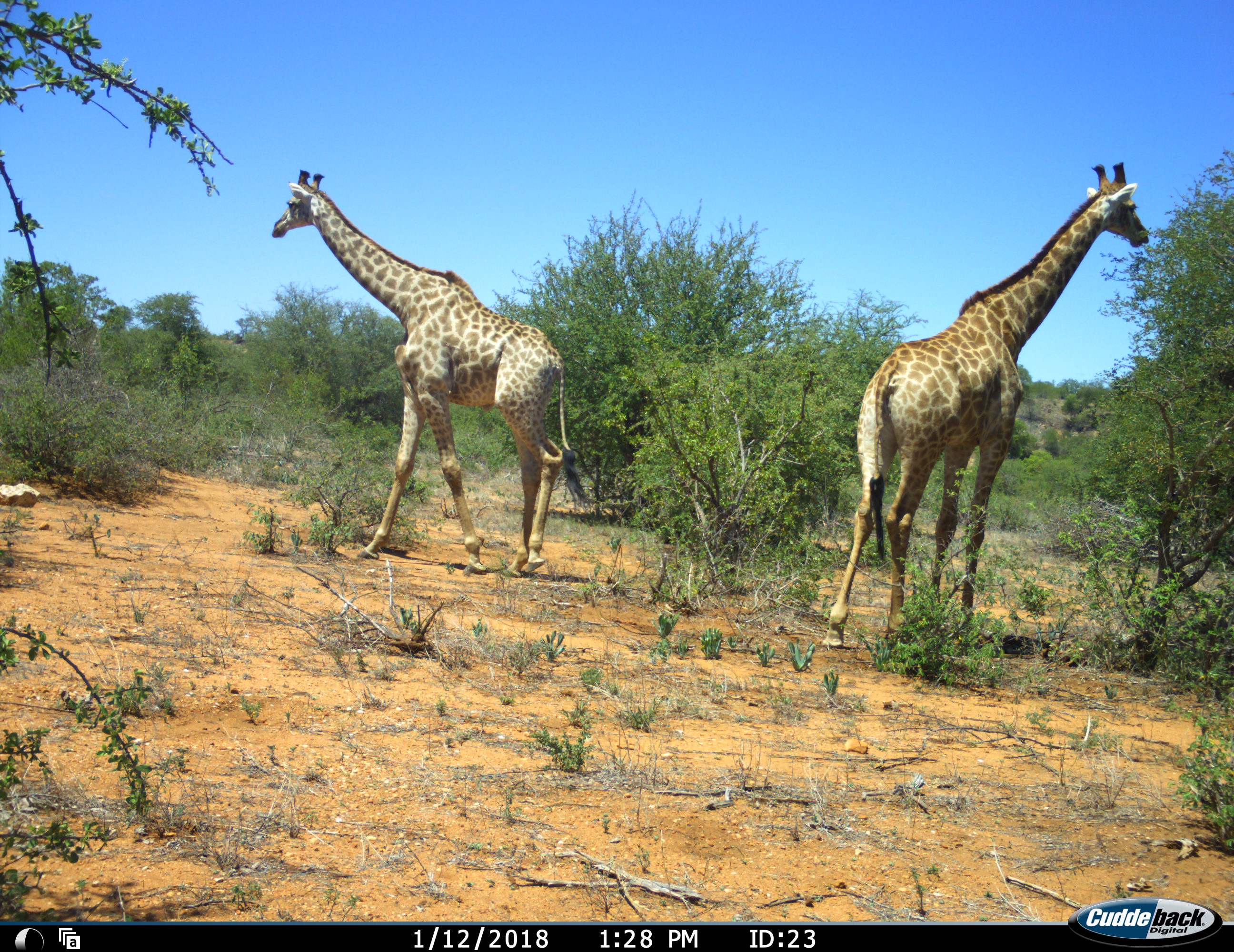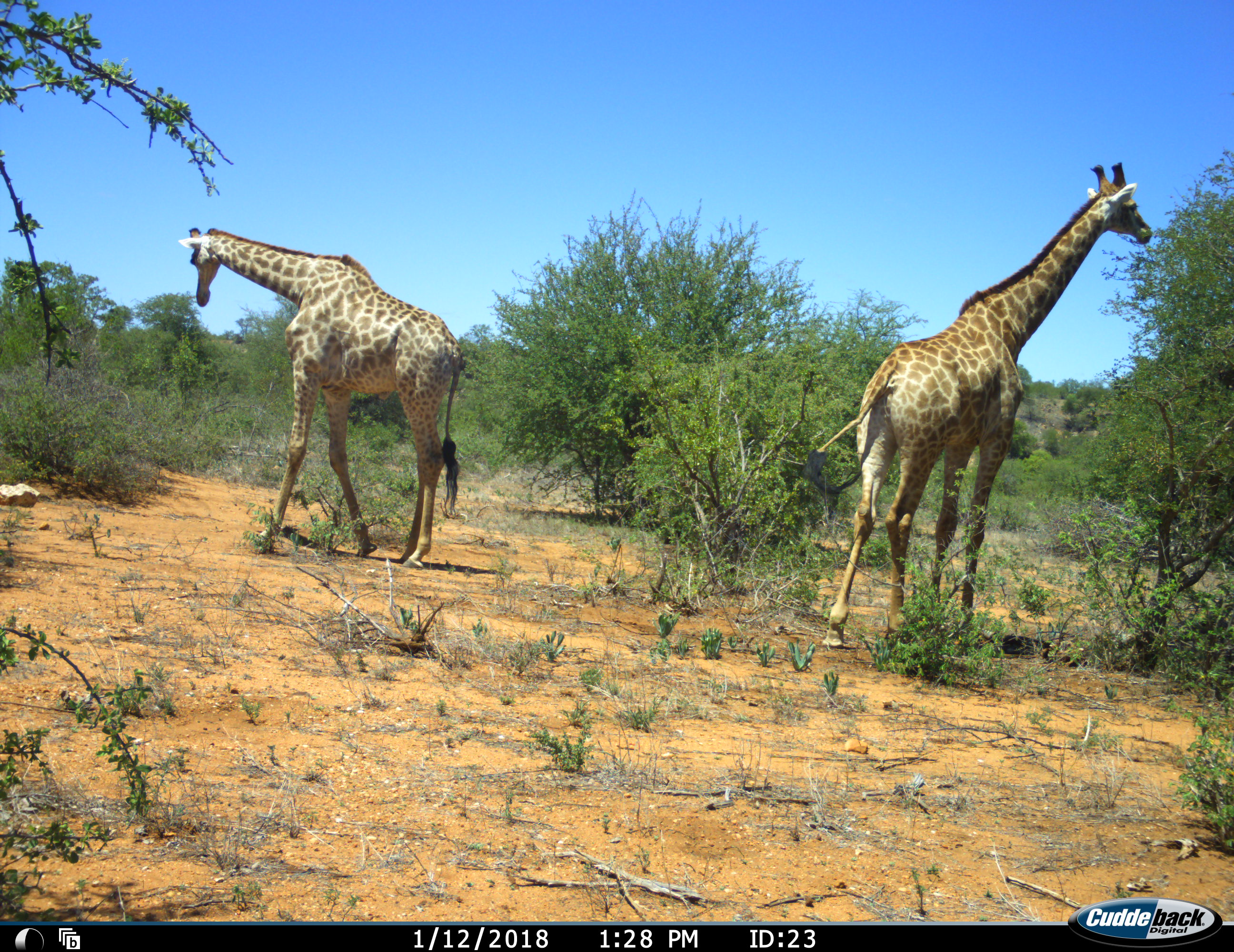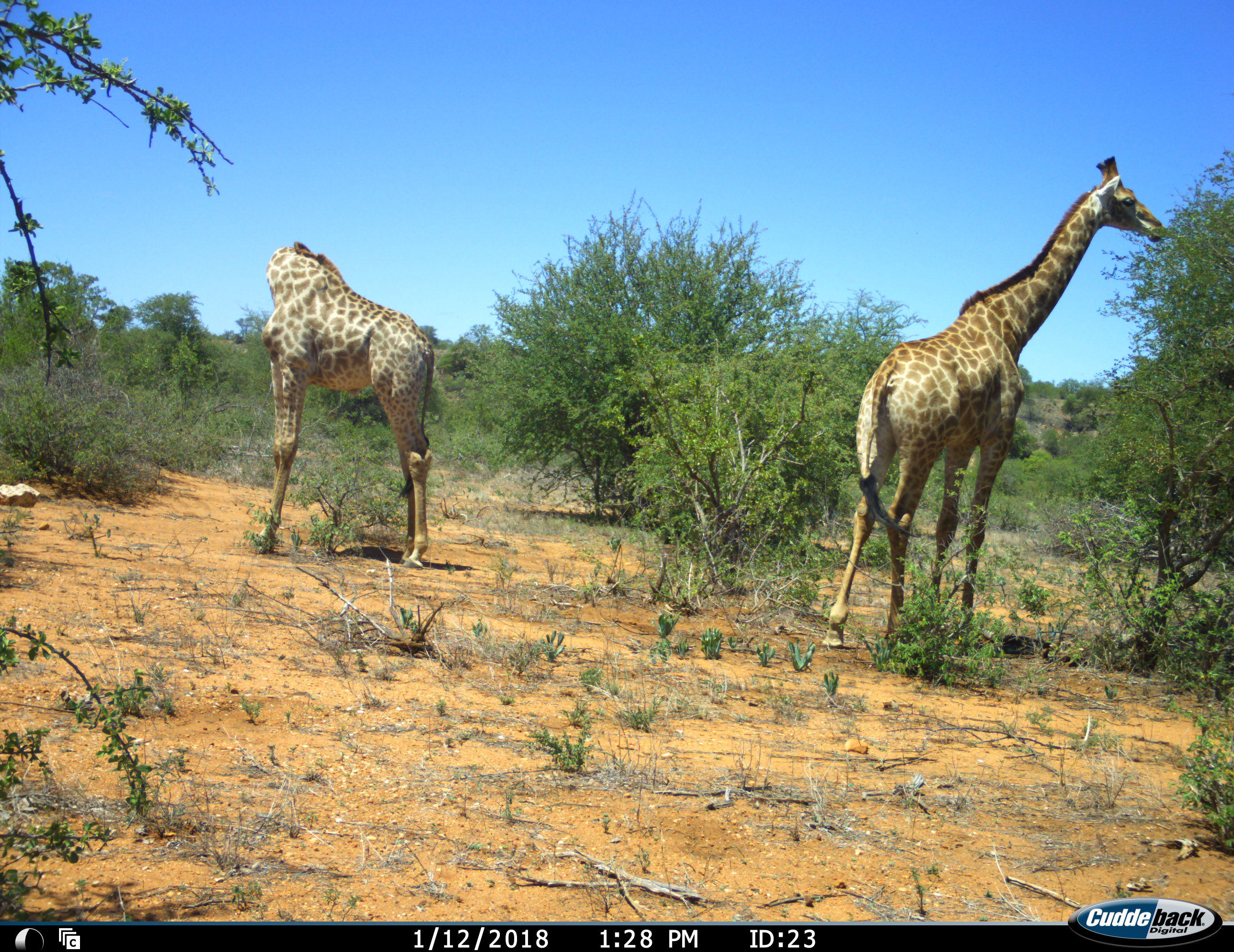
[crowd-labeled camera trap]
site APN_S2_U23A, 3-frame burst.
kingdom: Animalia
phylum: Chordata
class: Mammalia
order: Artiodactyla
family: Giraffidae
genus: Giraffa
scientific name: Giraffa camelopardalis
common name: giraffe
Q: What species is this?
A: Giraffe (Giraffa camelopardalis).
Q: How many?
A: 2.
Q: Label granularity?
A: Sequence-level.